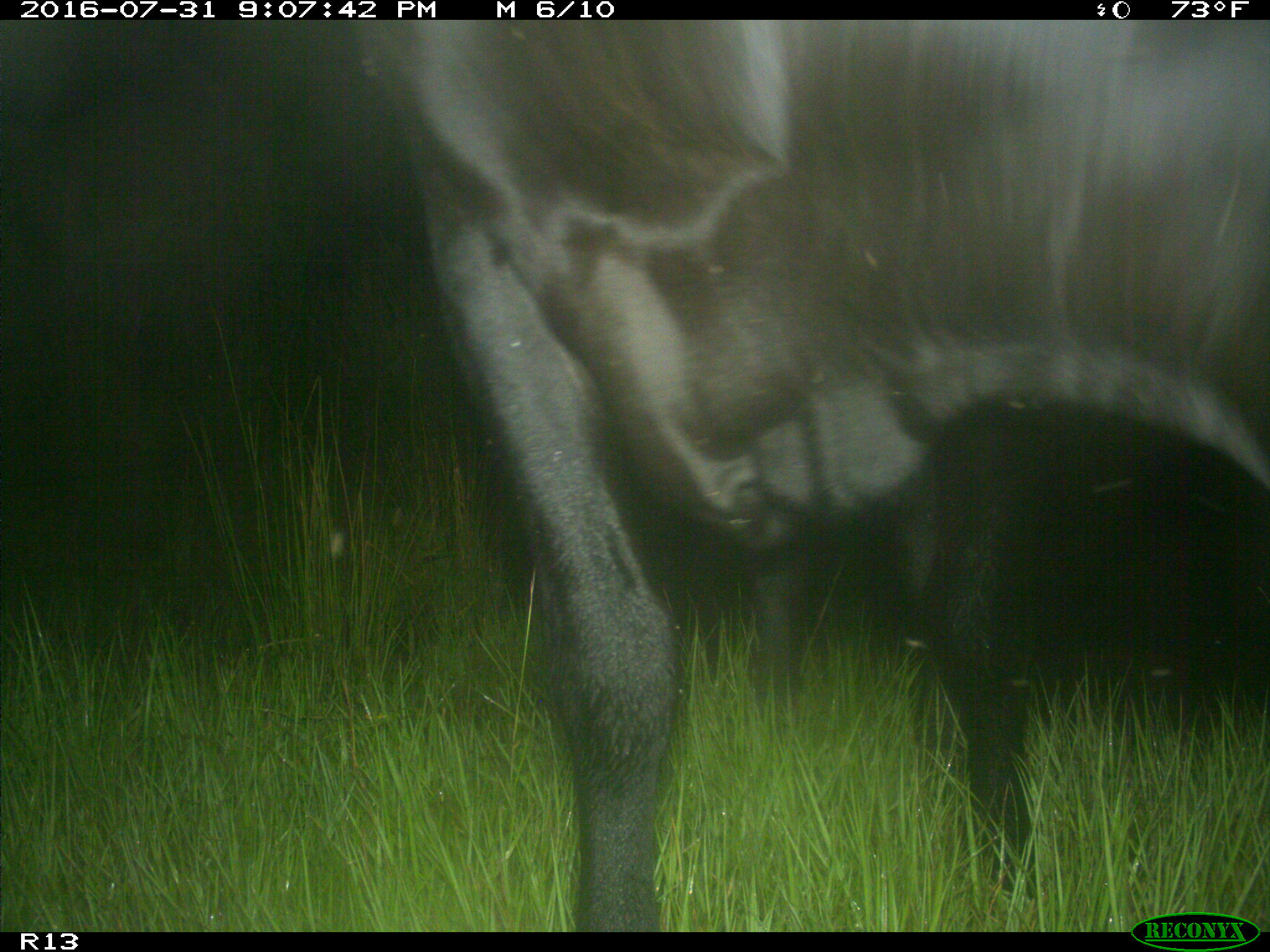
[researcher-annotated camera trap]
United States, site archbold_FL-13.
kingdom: Animalia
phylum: Chordata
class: Mammalia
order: Artiodactyla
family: Bovidae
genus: Bos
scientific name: Bos taurus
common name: domestic cow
Bos taurus (domestic cow).